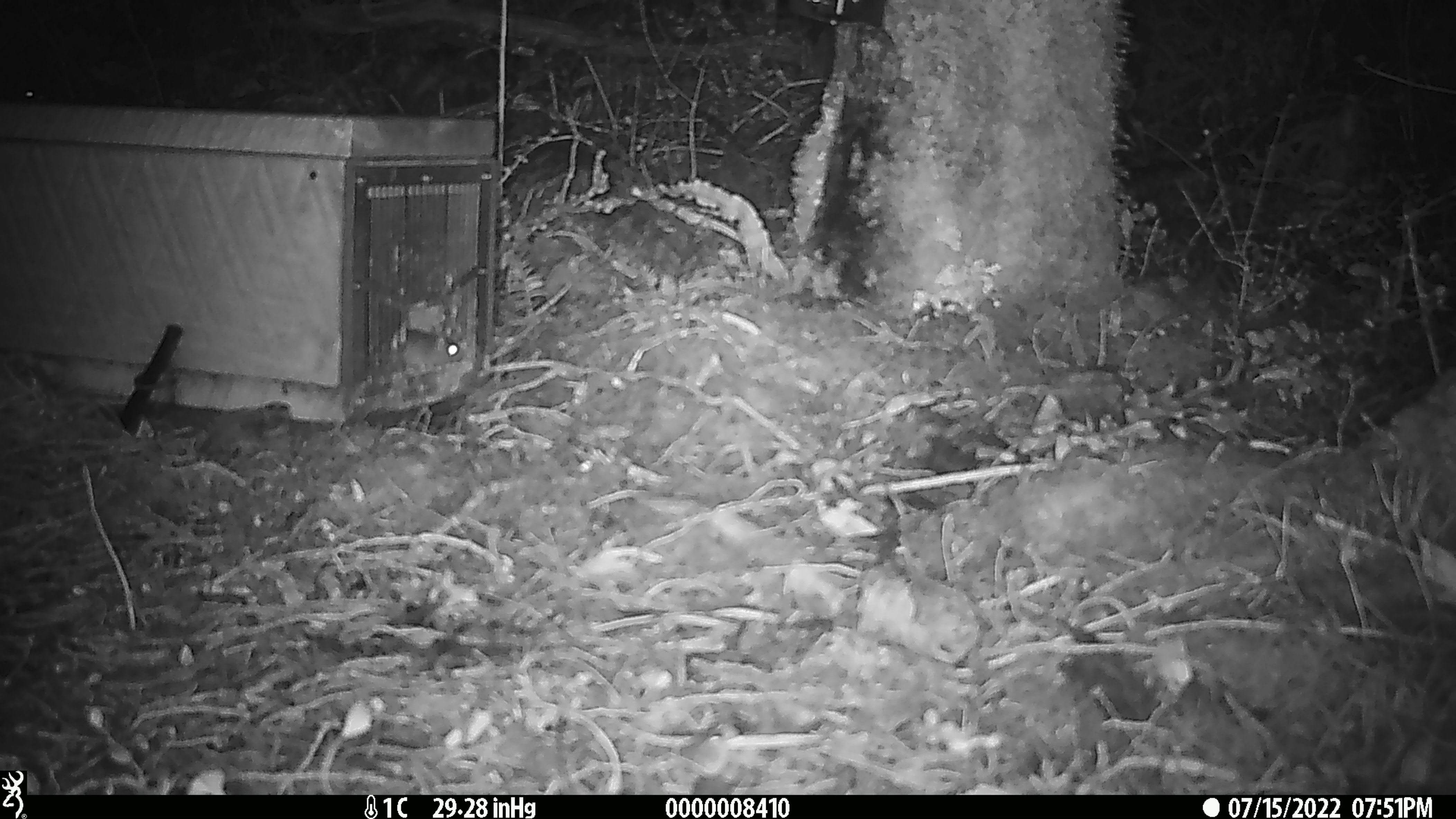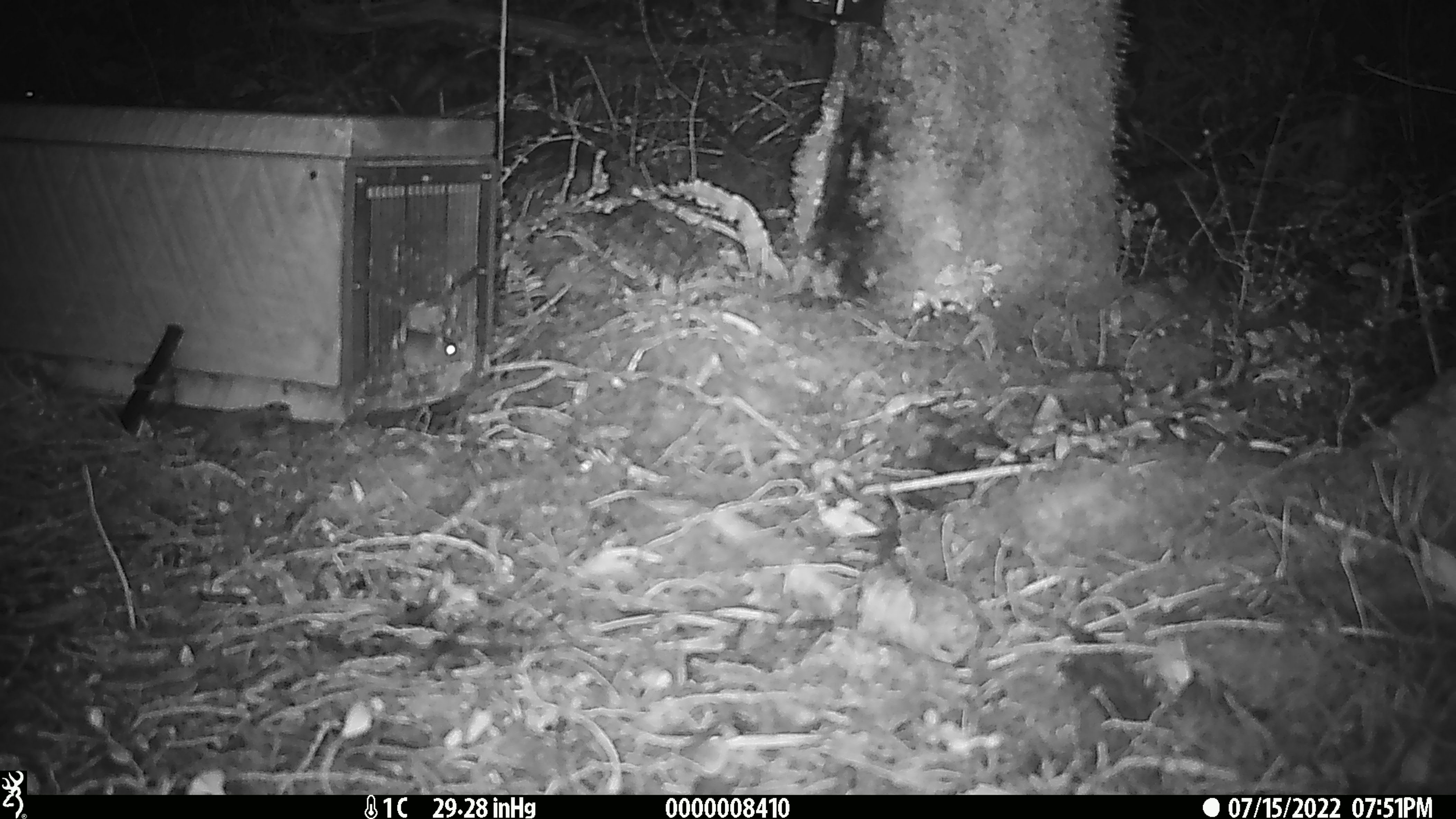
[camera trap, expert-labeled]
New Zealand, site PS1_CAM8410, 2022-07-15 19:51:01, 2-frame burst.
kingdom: Animalia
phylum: Chordata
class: Mammalia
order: Rodentia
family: Muridae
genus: Mus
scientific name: Mus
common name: mouse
Mouse (Mus).